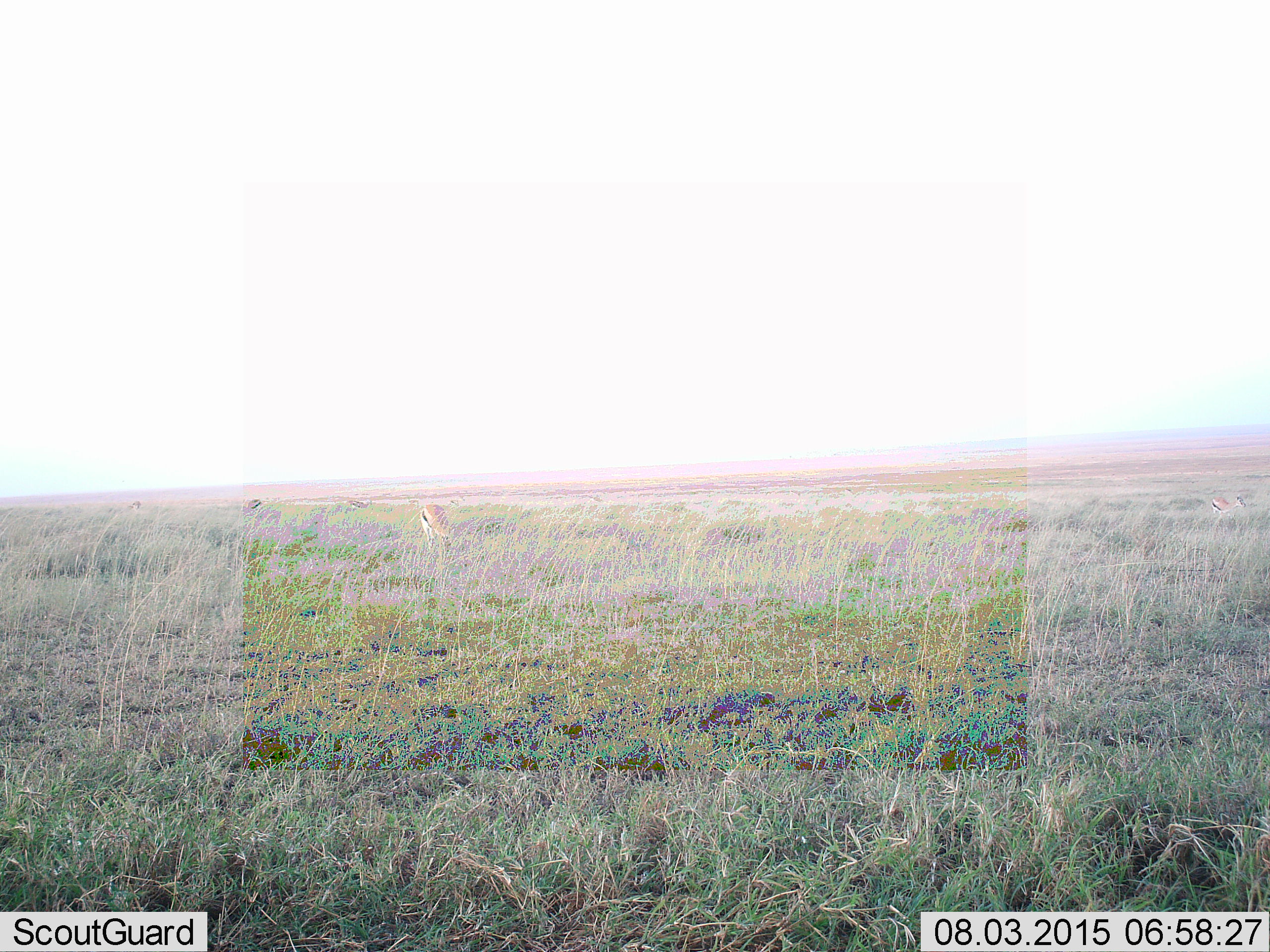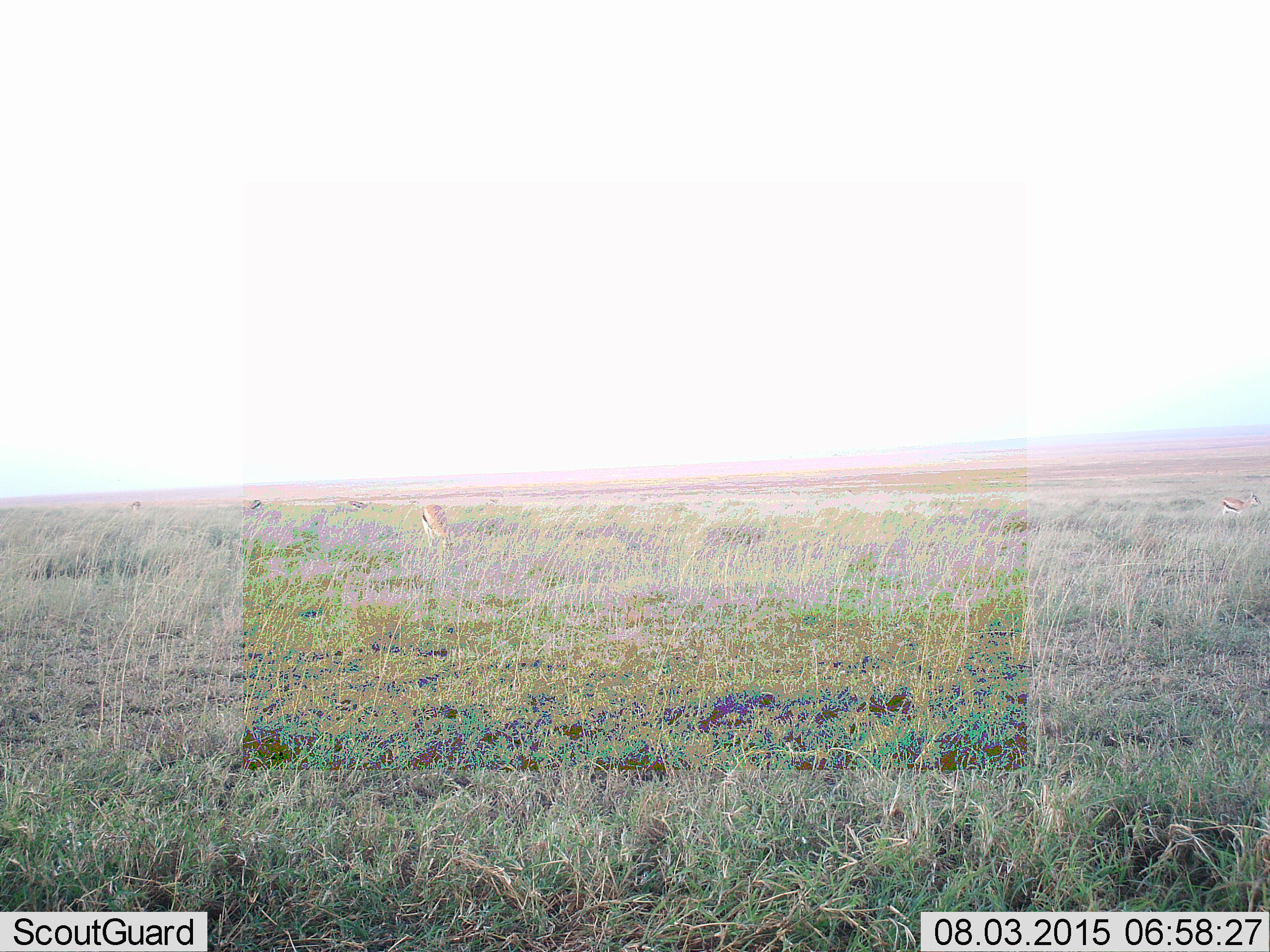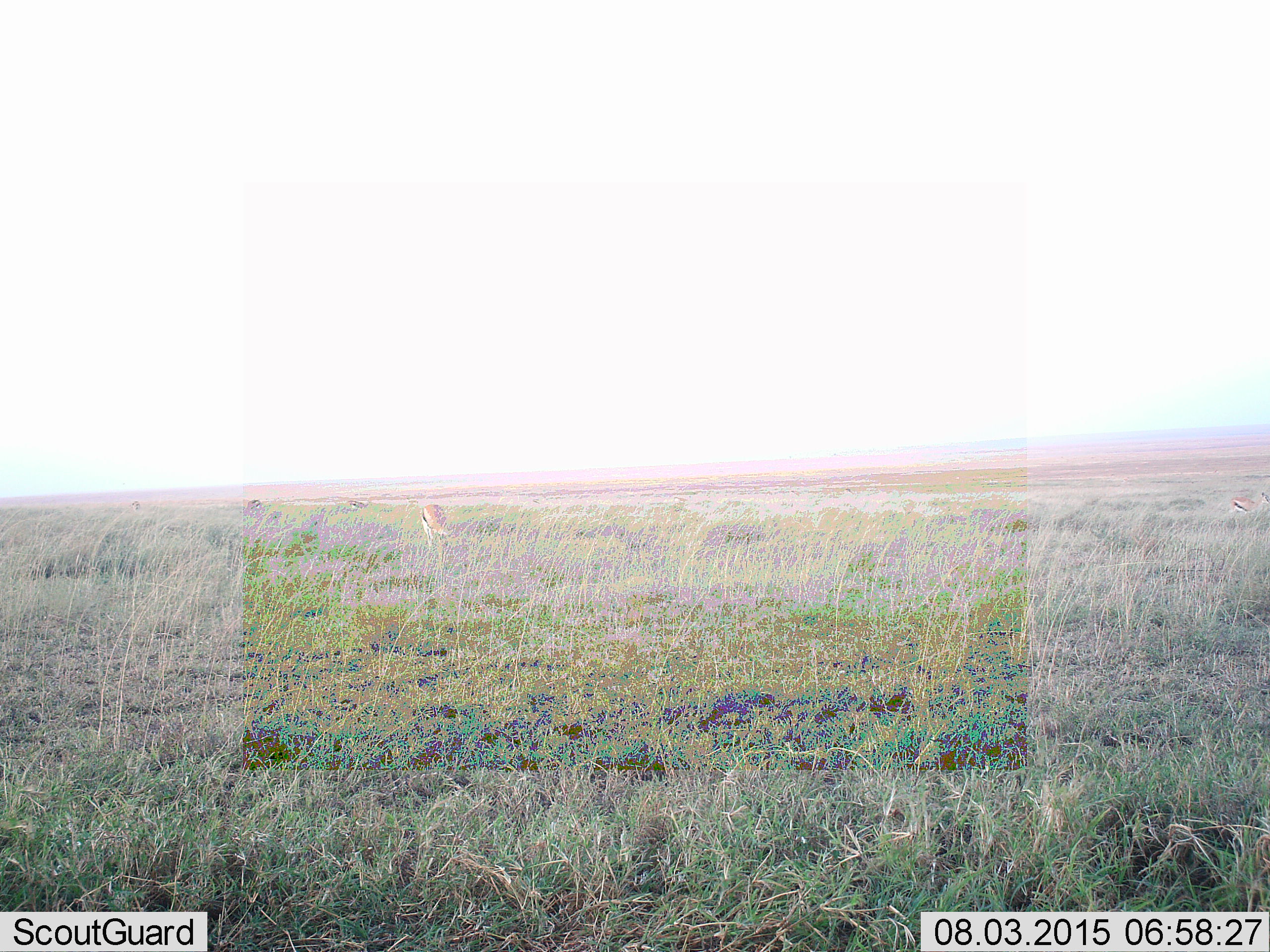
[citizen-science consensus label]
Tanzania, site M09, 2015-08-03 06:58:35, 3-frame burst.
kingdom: Animalia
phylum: Chordata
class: Mammalia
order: Artiodactyla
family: Bovidae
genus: Eudorcas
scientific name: Eudorcas thomsonii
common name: thomson's gazelle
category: gazellethomsons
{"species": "gazellethomsons (thomson's gazelle) (Eudorcas thomsonii)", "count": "5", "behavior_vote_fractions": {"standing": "33%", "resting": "0%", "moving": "0%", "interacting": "0%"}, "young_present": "0%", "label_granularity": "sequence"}